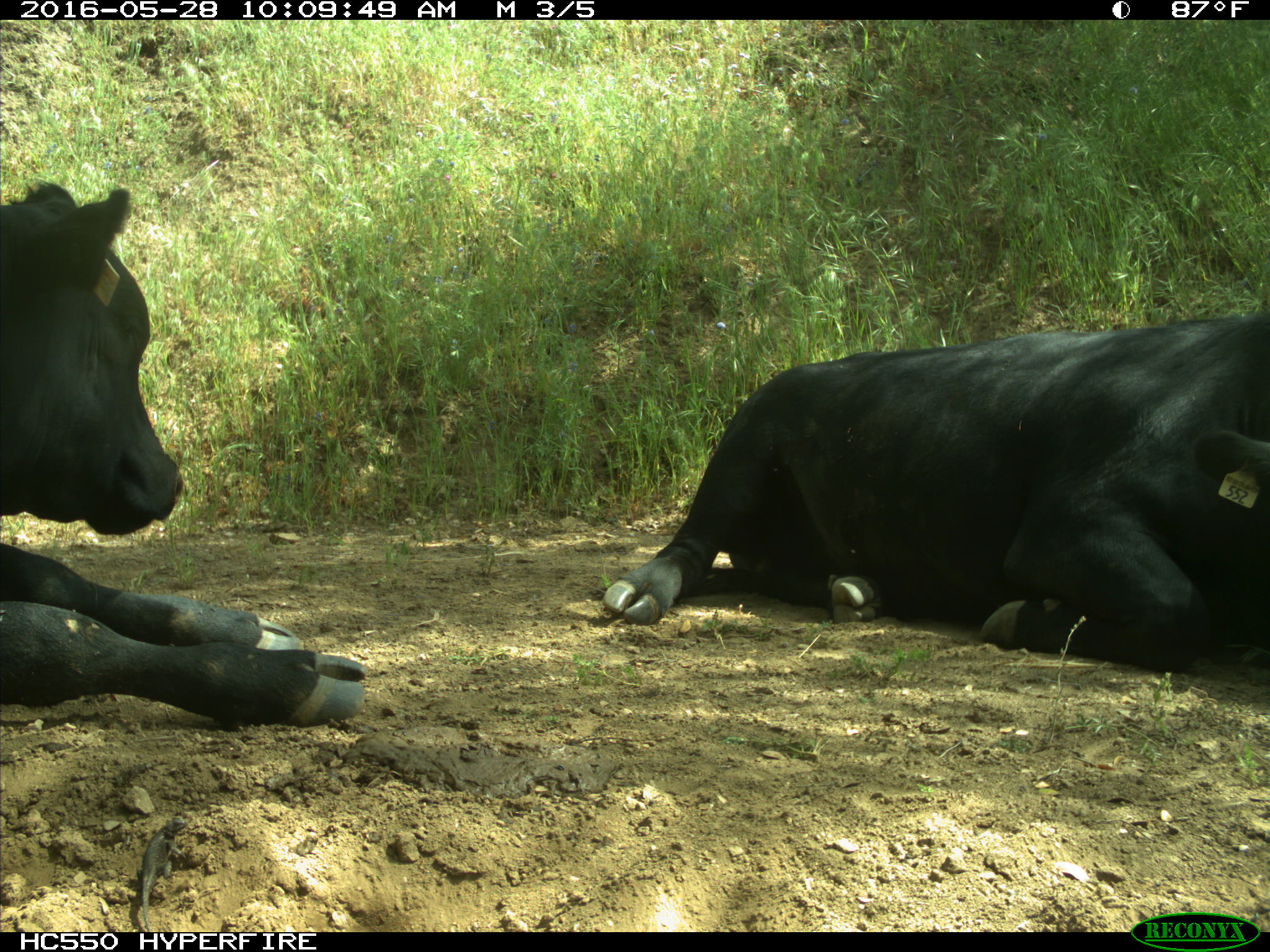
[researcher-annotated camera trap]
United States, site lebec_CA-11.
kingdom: Animalia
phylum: Chordata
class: Mammalia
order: Artiodactyla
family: Bovidae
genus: Bos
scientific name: Bos taurus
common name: domestic cow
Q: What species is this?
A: Bos taurus (domestic cow).